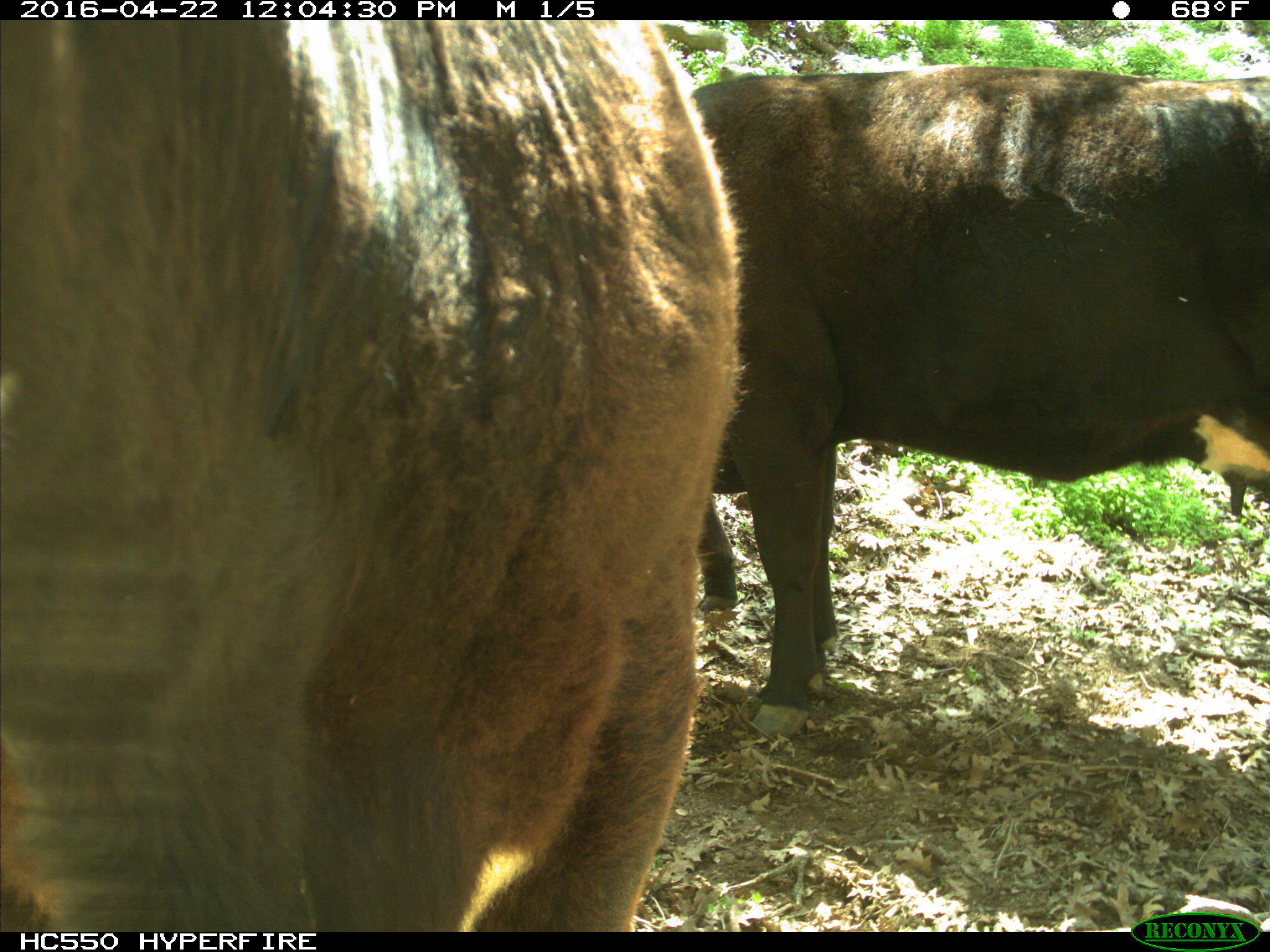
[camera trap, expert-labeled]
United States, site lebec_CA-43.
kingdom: Animalia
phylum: Chordata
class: Mammalia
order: Artiodactyla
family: Bovidae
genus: Bos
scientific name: Bos taurus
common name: domestic cow